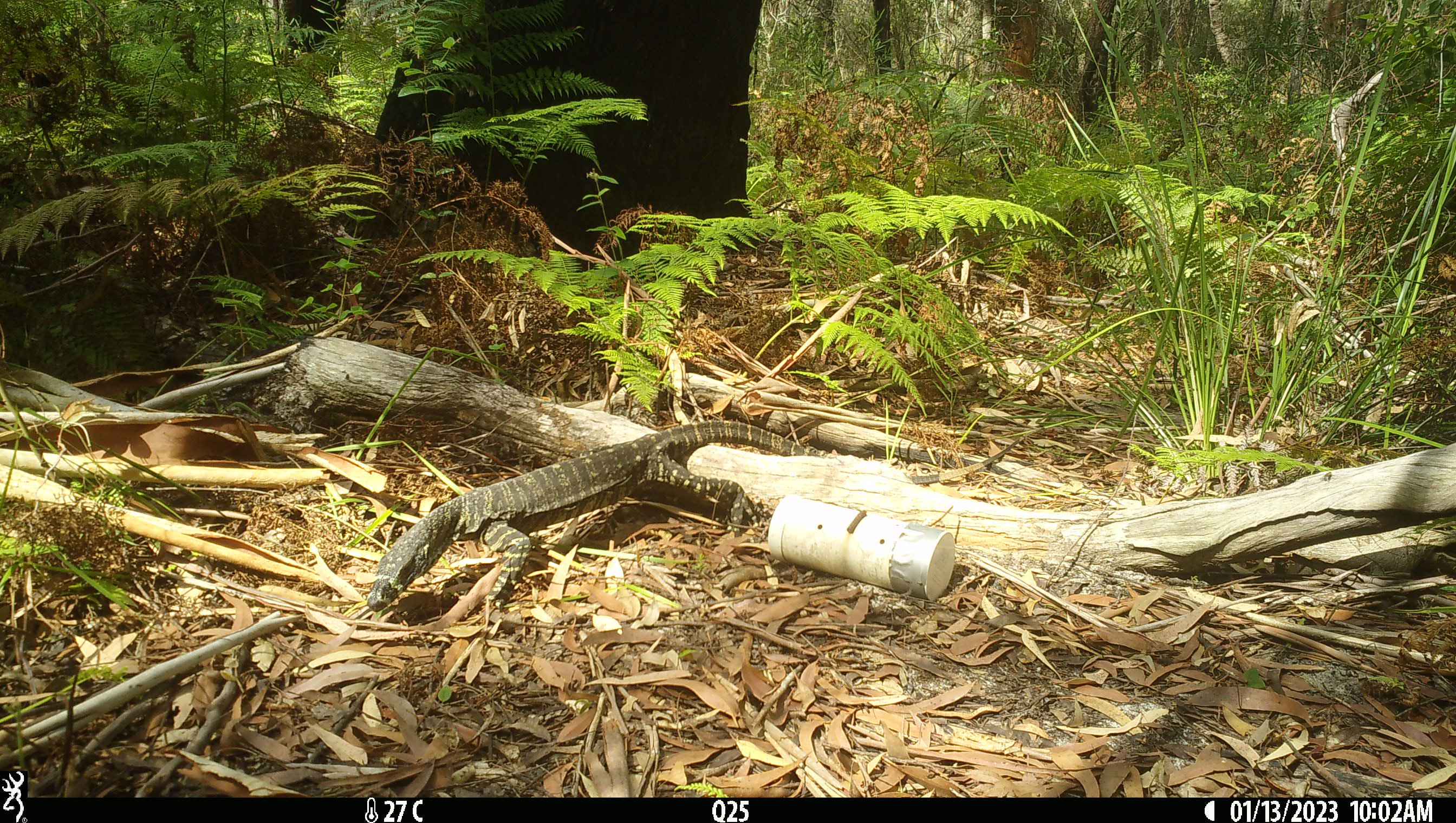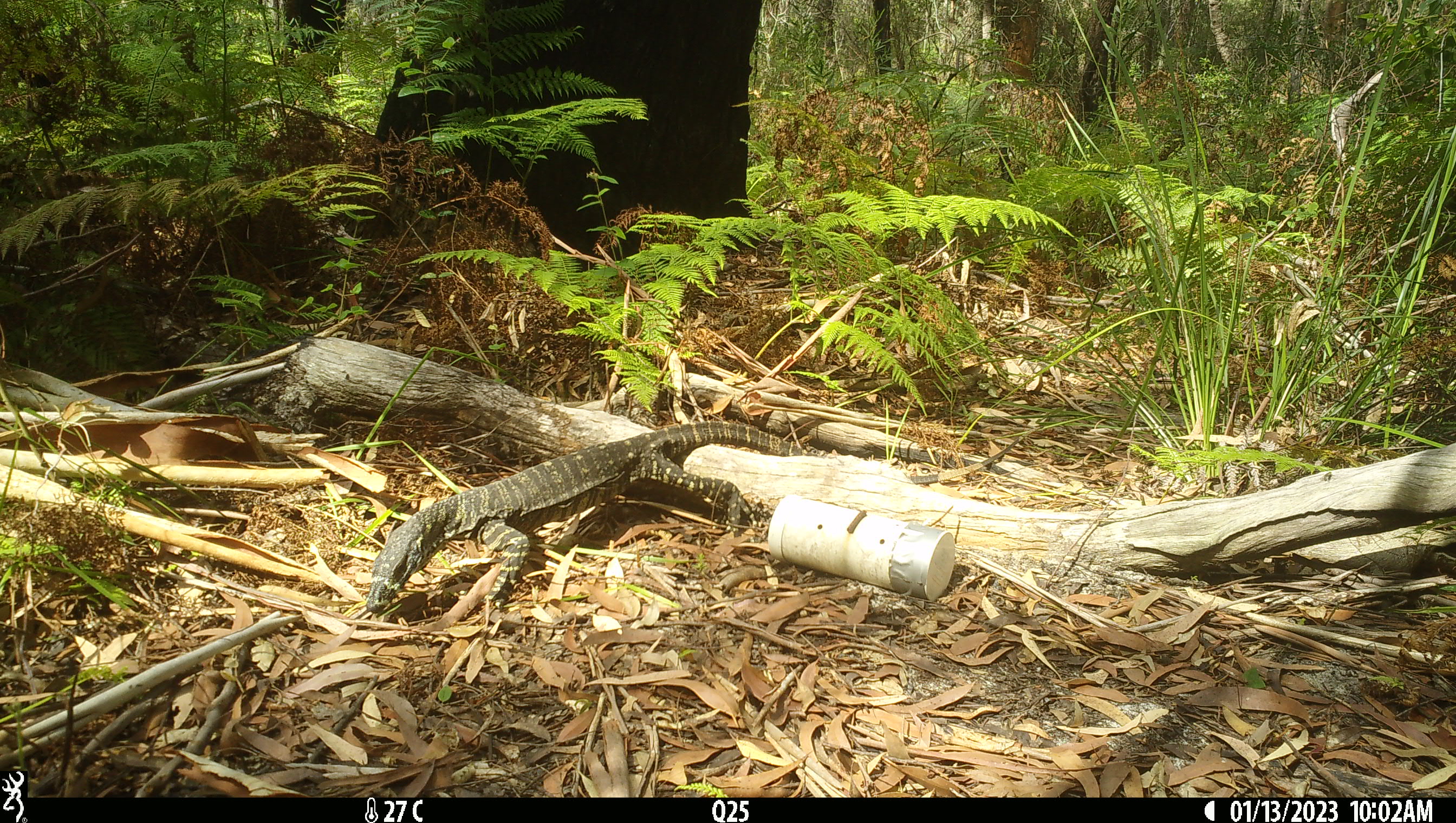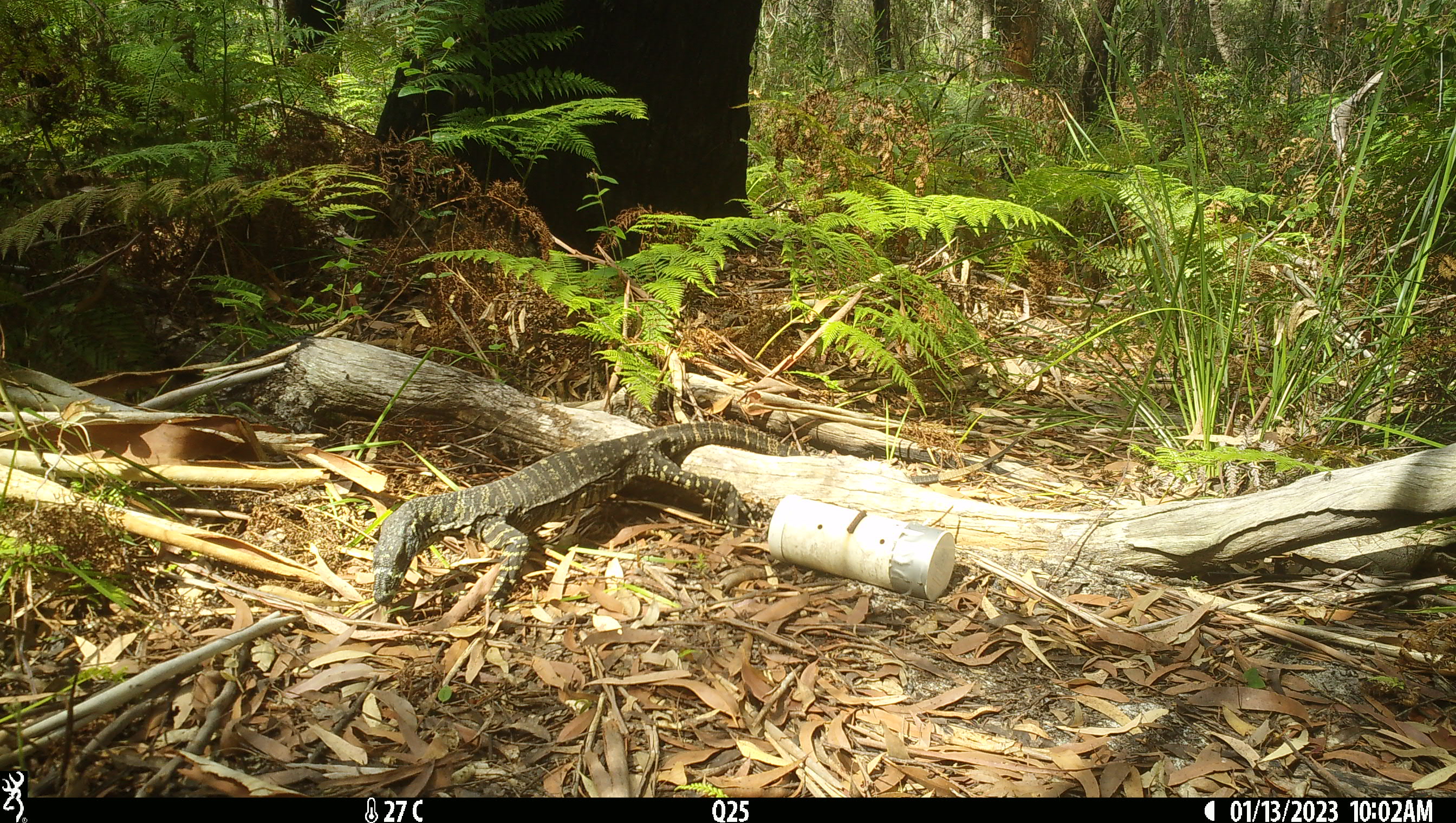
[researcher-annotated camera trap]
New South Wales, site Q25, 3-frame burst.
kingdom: Animalia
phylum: Chordata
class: Reptilia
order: Squamata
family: Varanidae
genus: Varanus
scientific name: Varanus varius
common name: lace monitor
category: goanna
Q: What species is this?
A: Goanna (lace monitor) (Varanus varius).